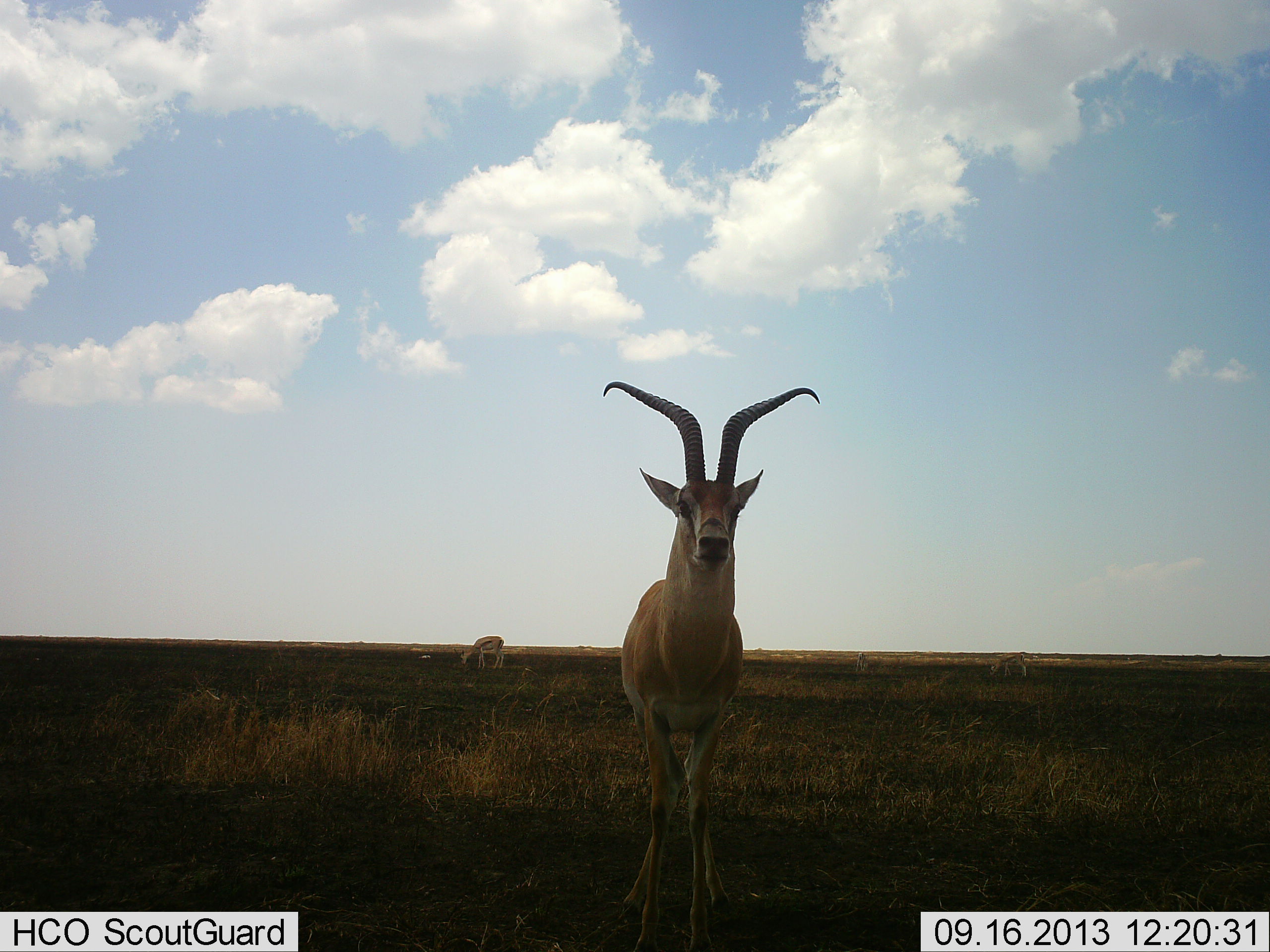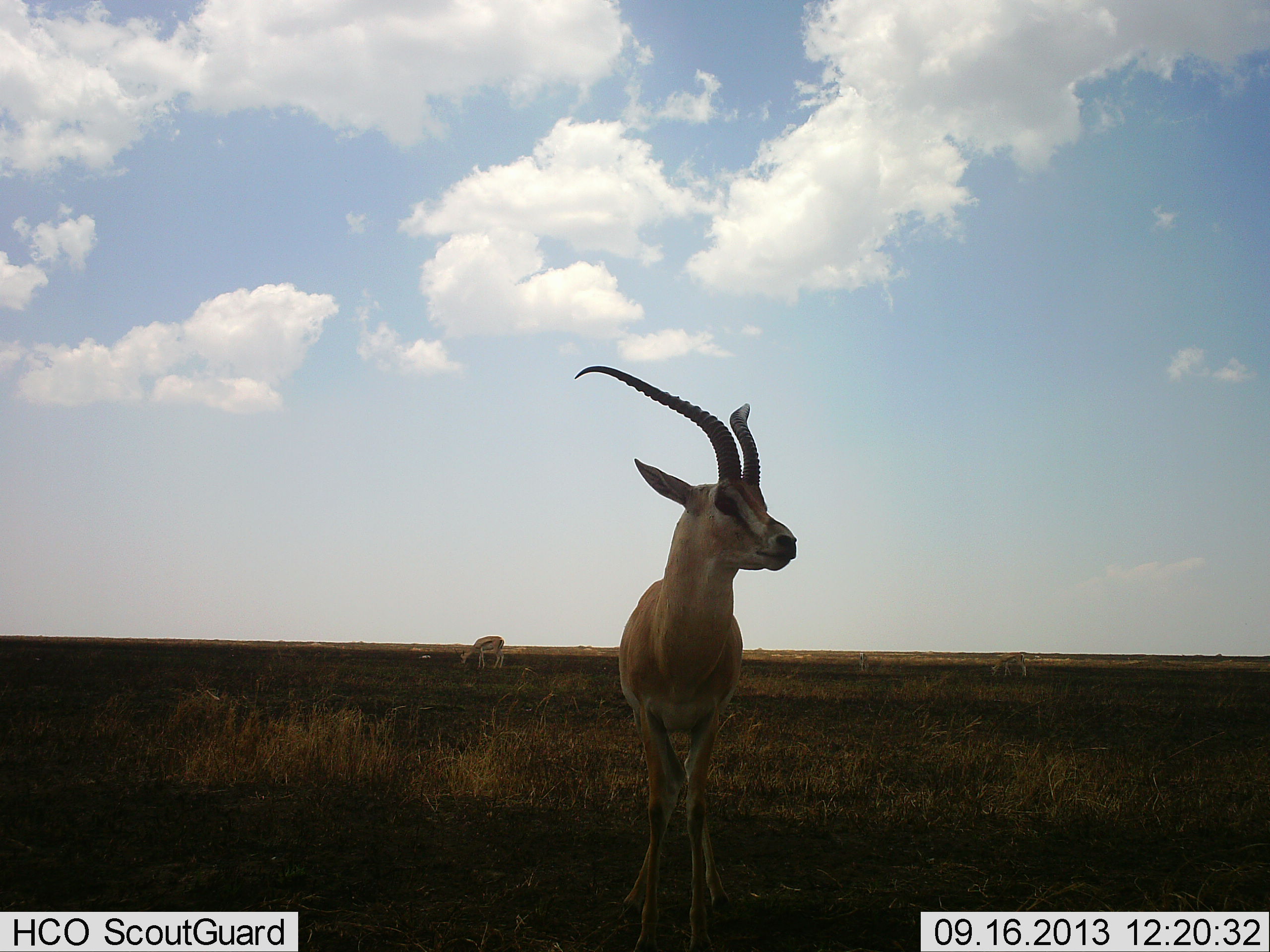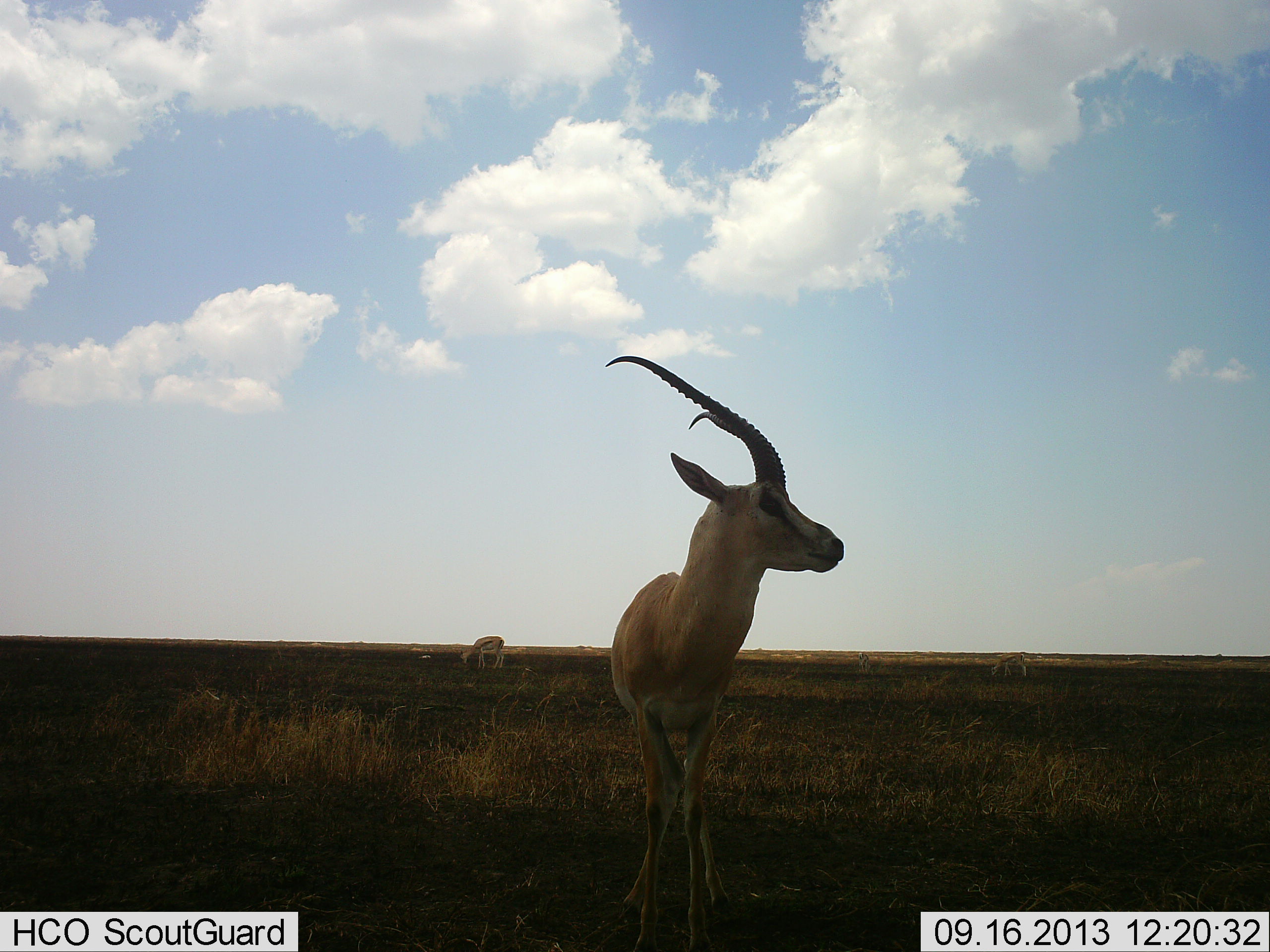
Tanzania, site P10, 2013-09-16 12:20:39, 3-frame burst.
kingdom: Animalia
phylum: Chordata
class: Mammalia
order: Artiodactyla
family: Bovidae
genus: Nanger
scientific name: Nanger granti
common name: grant's gazelle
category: gazellegrants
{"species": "gazellegrants (grant's gazelle) (Nanger granti)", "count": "2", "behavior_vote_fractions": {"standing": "100%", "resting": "9%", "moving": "0%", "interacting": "0%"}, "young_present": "0%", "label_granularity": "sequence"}